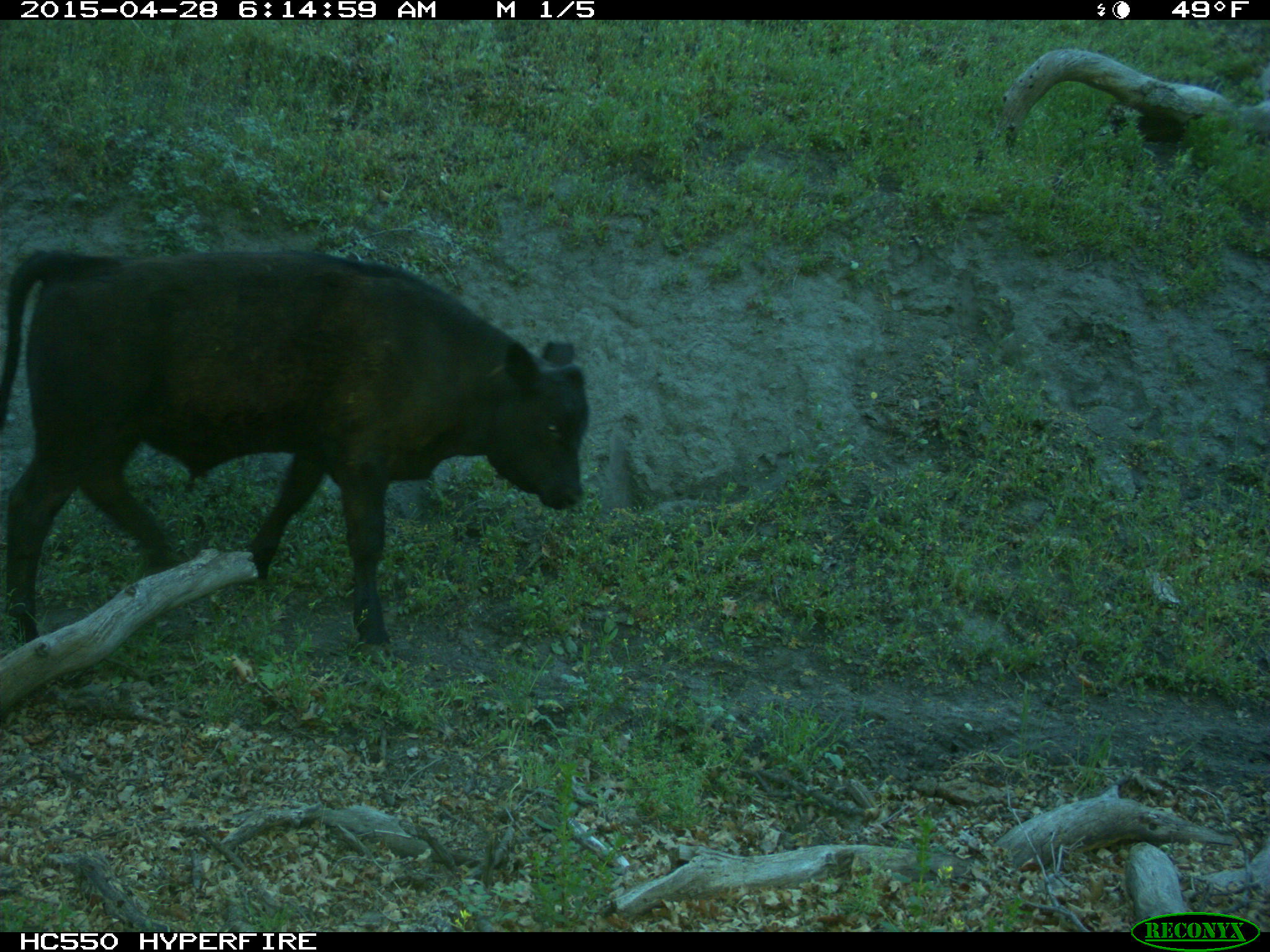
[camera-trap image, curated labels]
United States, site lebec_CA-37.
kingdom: Animalia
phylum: Chordata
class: Mammalia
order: Artiodactyla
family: Bovidae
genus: Bos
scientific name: Bos taurus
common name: domestic cow